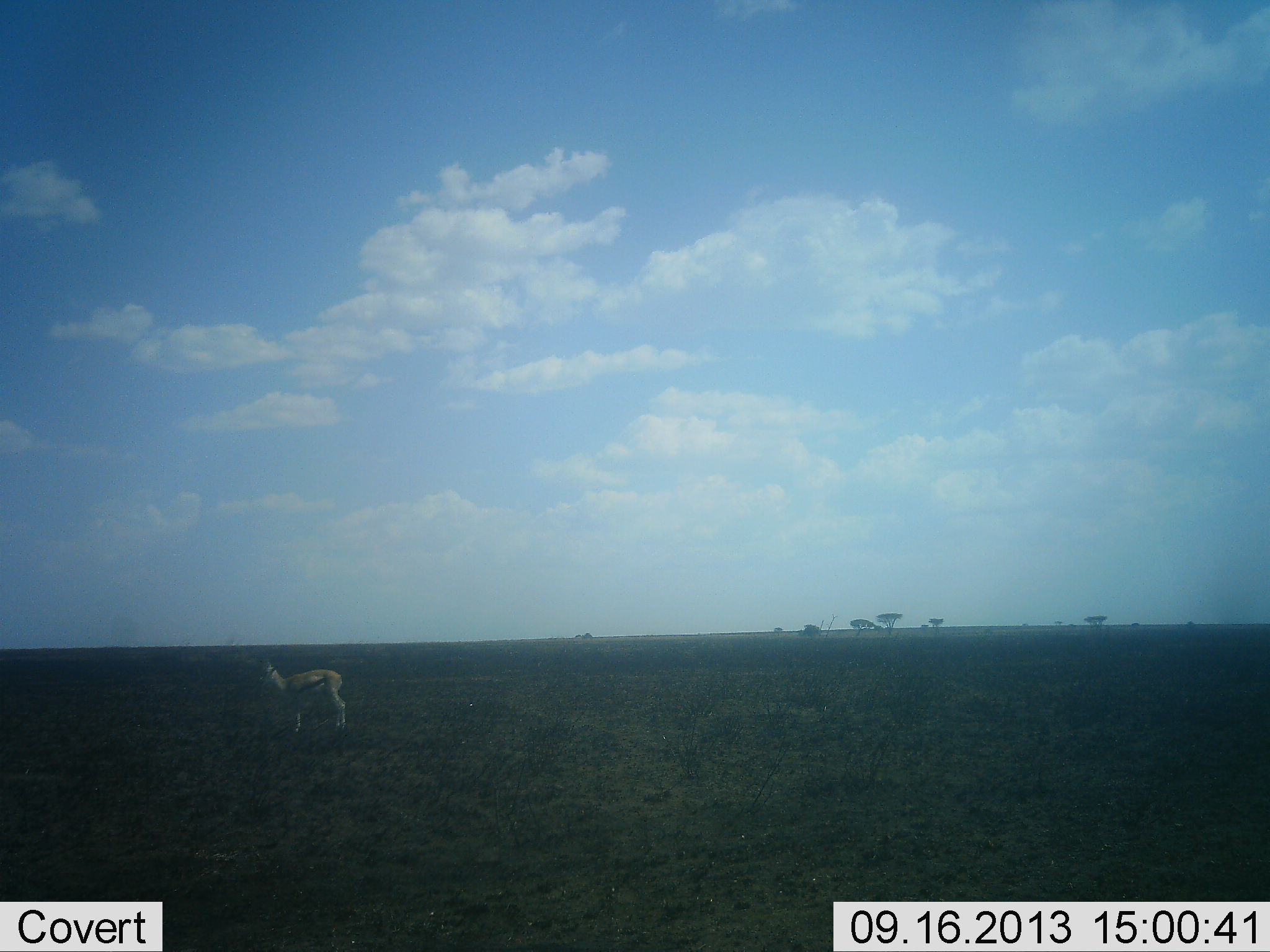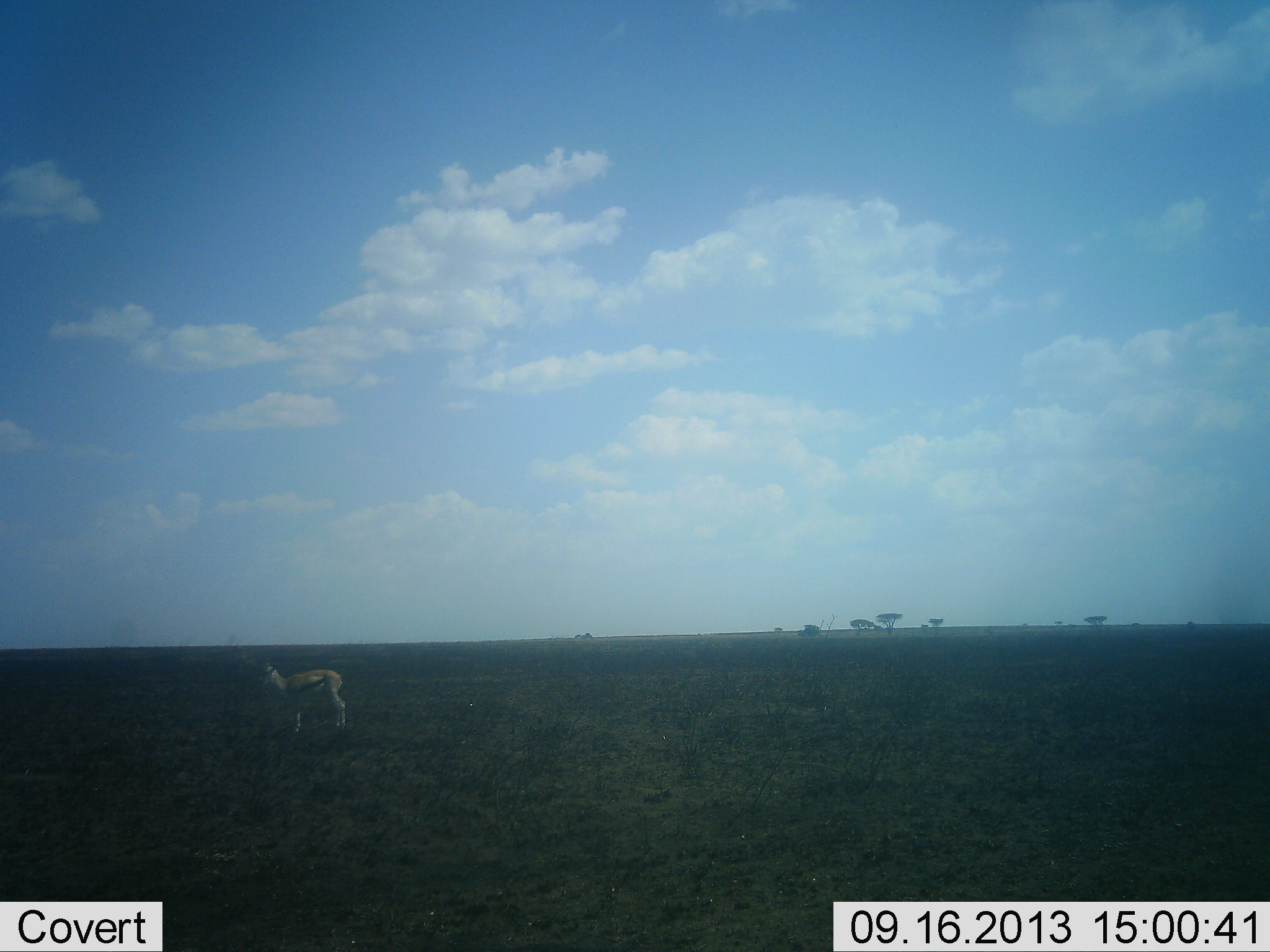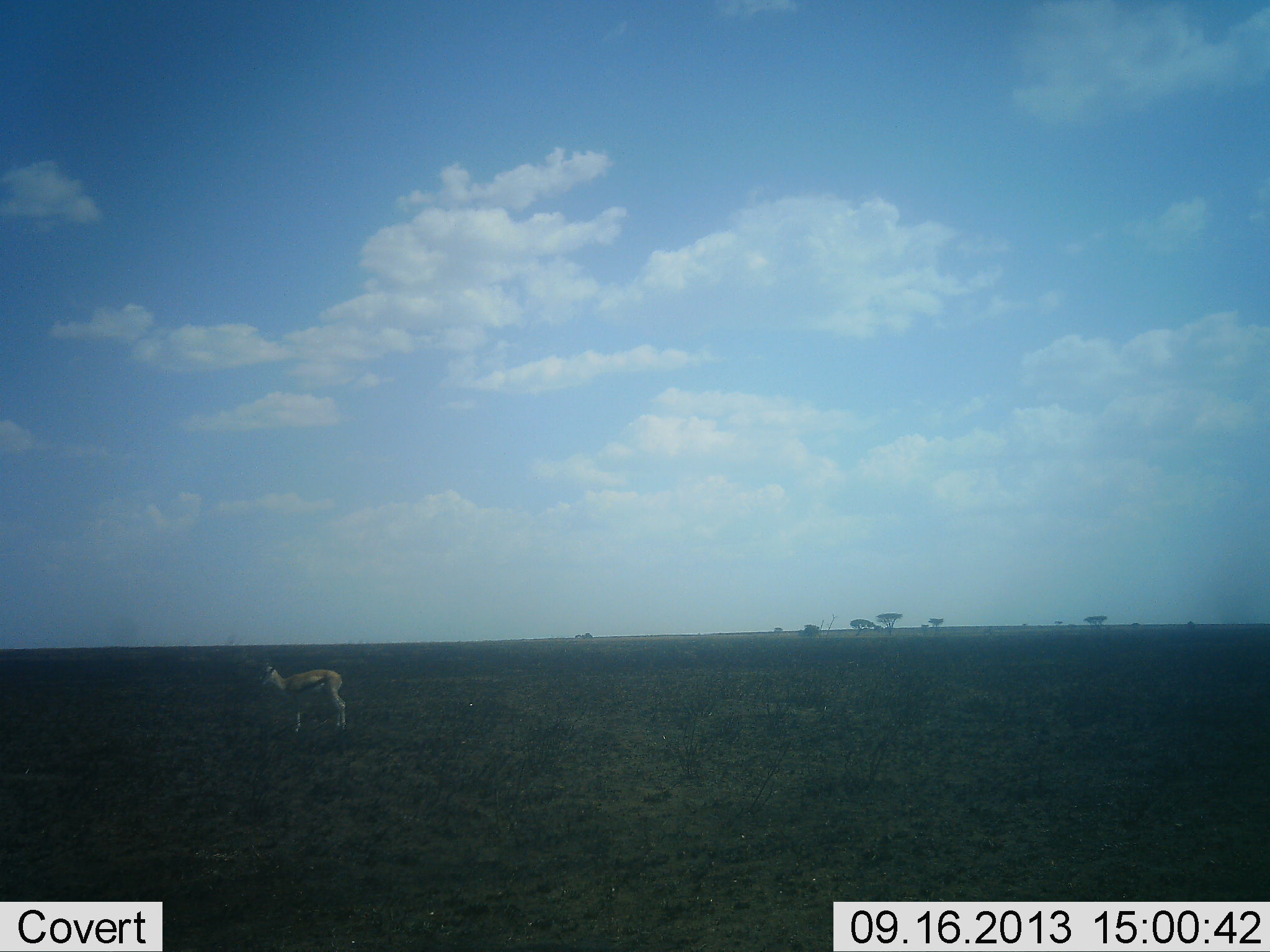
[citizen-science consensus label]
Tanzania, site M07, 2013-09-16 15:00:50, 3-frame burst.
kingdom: Animalia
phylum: Chordata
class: Mammalia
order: Artiodactyla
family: Bovidae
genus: Eudorcas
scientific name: Eudorcas thomsonii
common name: thomson's gazelle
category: gazellethomsons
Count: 1.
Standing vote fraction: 100%.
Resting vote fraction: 0%.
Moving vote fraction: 0%.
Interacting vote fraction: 0%.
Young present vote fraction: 0%.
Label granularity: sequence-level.